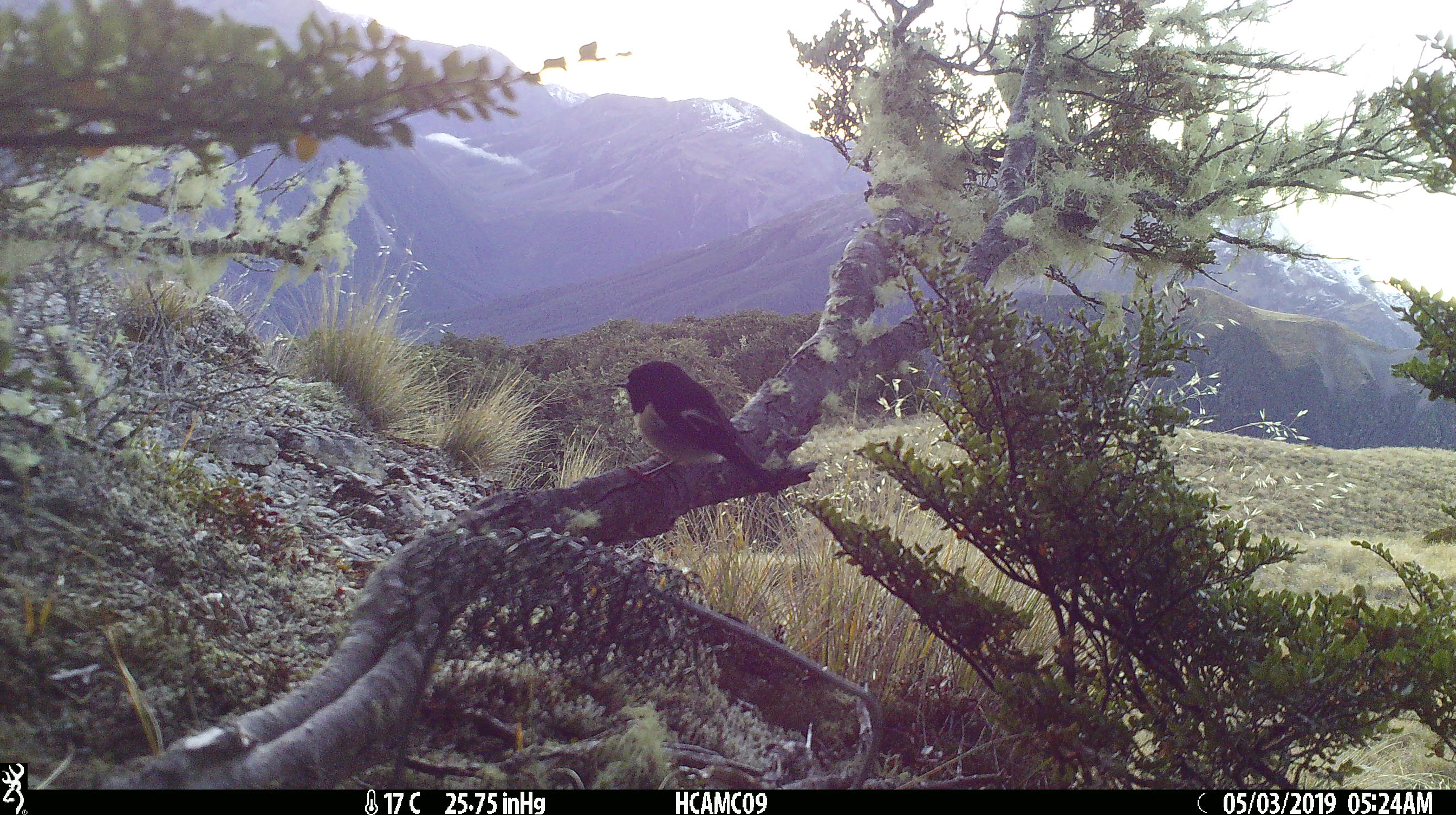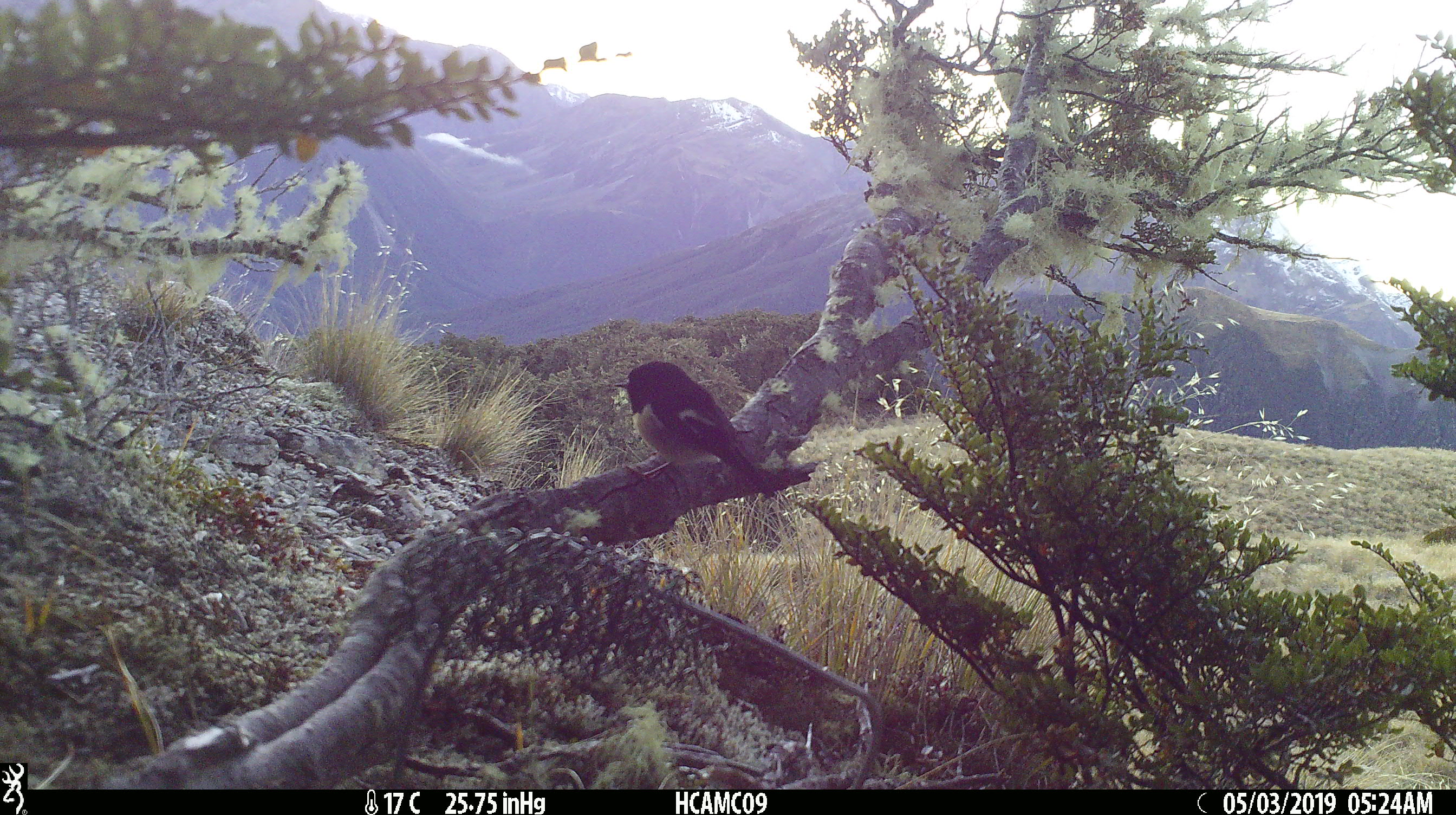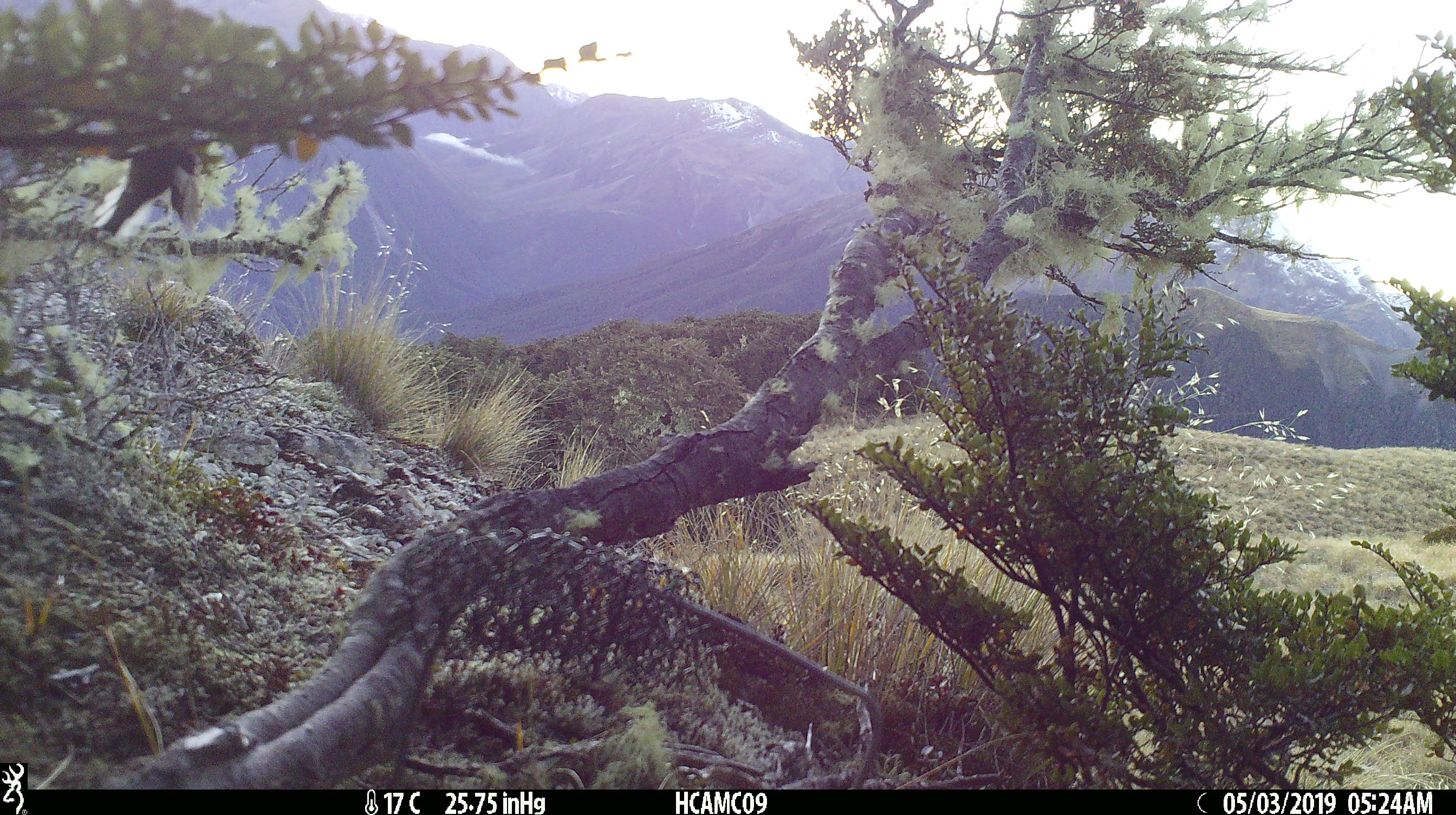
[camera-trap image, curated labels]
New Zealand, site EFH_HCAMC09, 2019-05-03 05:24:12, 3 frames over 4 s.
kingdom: Animalia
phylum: Chordata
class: Aves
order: Passeriformes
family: Petroicidae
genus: Petroica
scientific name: Petroica macrocephala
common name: tomtit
Tomtit (Petroica macrocephala).